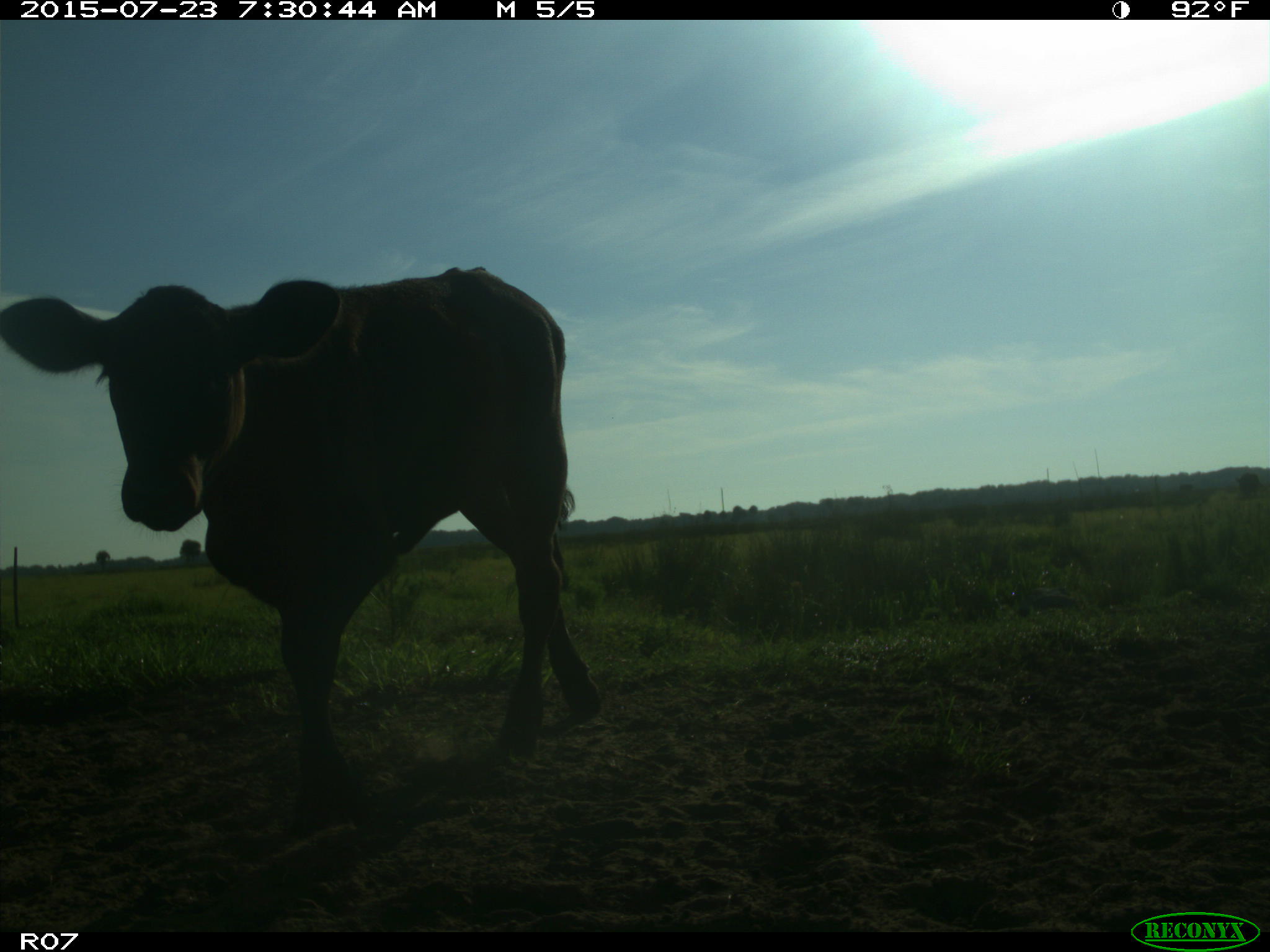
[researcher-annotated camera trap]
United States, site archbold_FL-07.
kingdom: Animalia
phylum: Chordata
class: Mammalia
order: Artiodactyla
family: Bovidae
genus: Bos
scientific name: Bos taurus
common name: domestic cow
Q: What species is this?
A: Bos taurus (domestic cow).